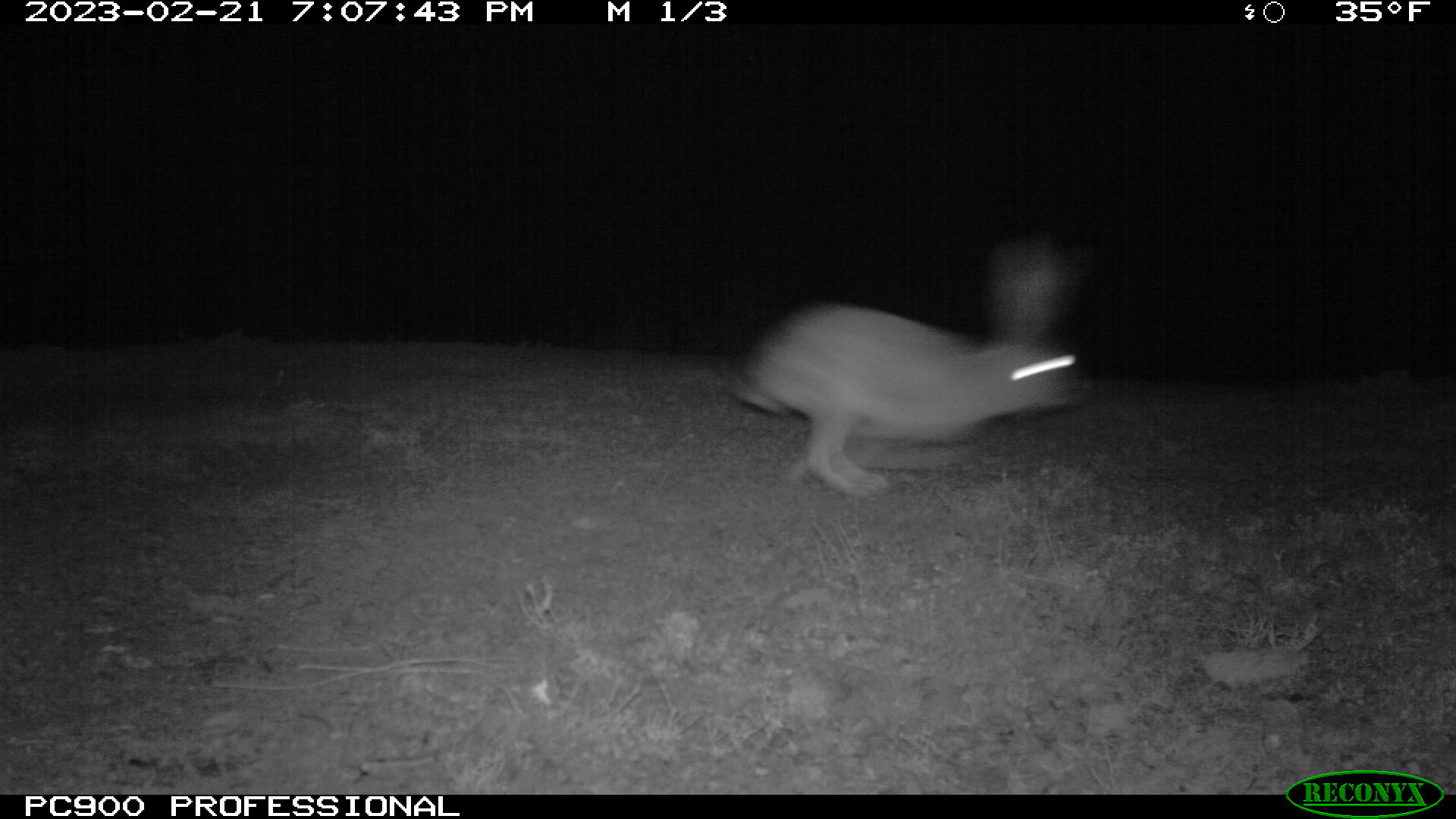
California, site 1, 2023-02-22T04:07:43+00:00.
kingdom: Animalia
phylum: Chordata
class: Mammalia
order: Lagomorpha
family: Leporidae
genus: Lepus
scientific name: Lepus californicus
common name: black-tailed jackrabbit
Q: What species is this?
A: Black-tailed jackrabbit (Lepus californicus).